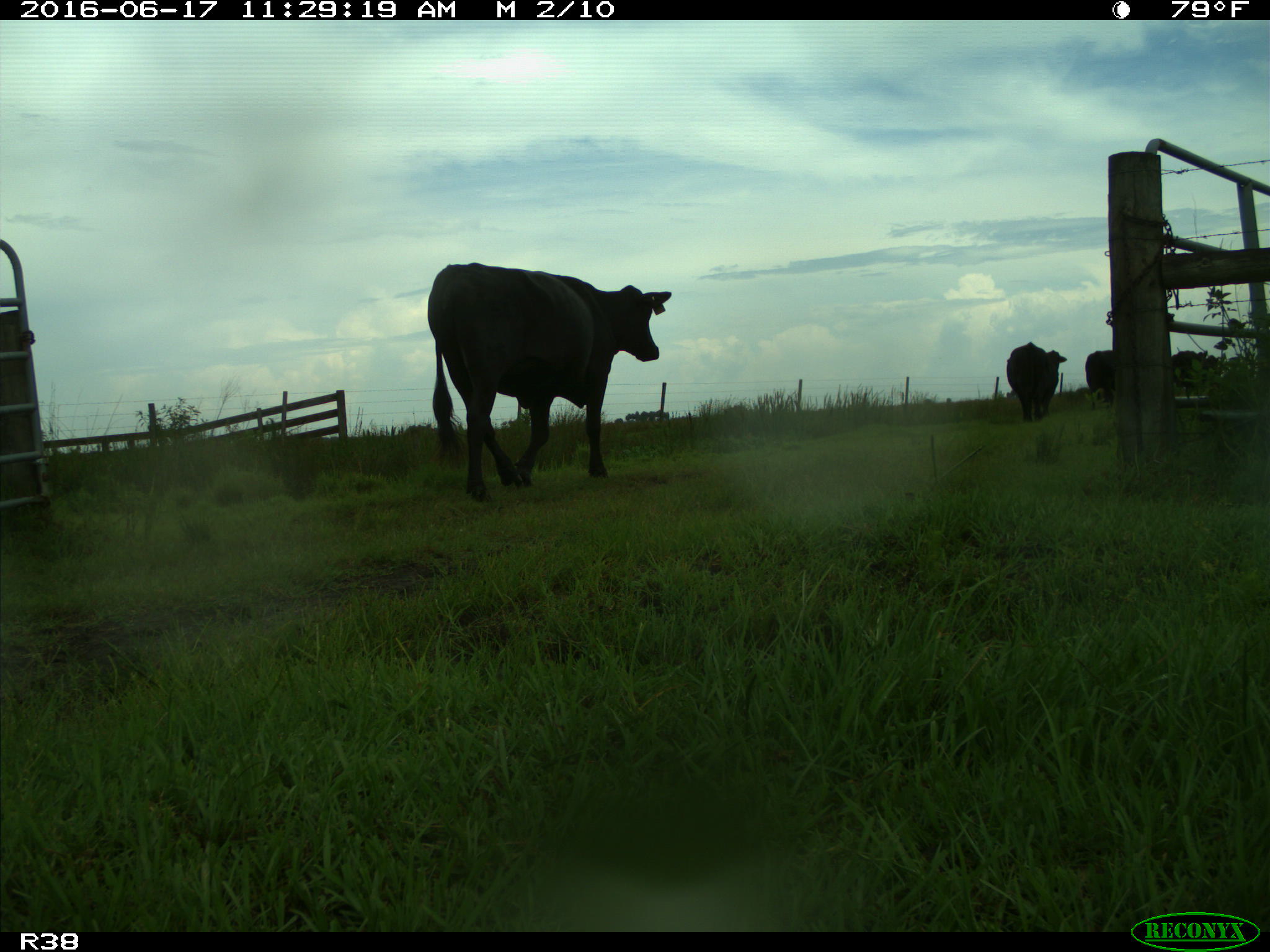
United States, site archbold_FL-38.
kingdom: Animalia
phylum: Chordata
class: Mammalia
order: Artiodactyla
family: Bovidae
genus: Bos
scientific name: Bos taurus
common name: domestic cow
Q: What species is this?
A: Bos taurus (domestic cow).